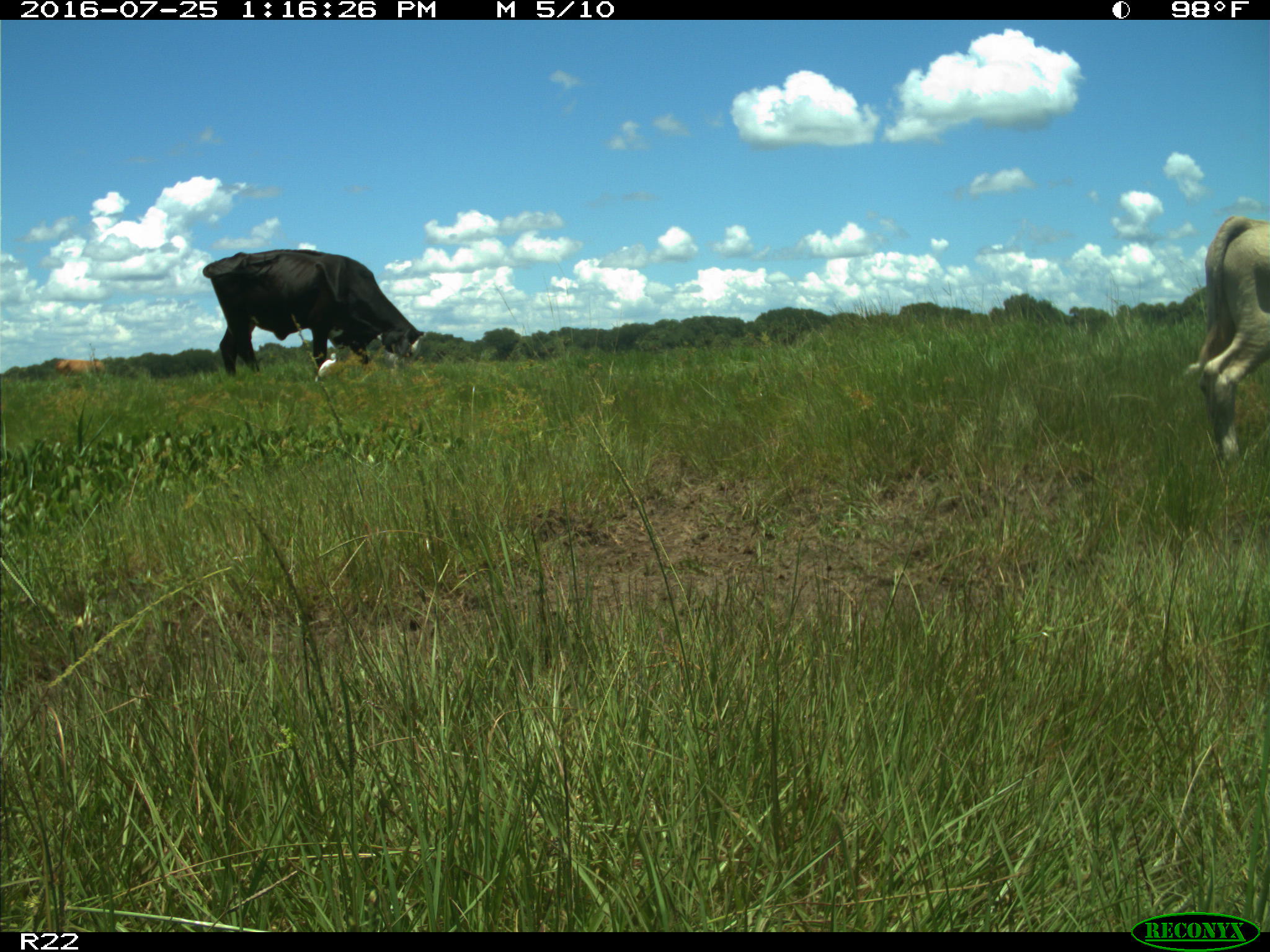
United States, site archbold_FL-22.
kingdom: Animalia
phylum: Chordata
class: Mammalia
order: Artiodactyla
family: Bovidae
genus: Bos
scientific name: Bos taurus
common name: domestic cow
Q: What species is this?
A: Bos taurus (domestic cow).